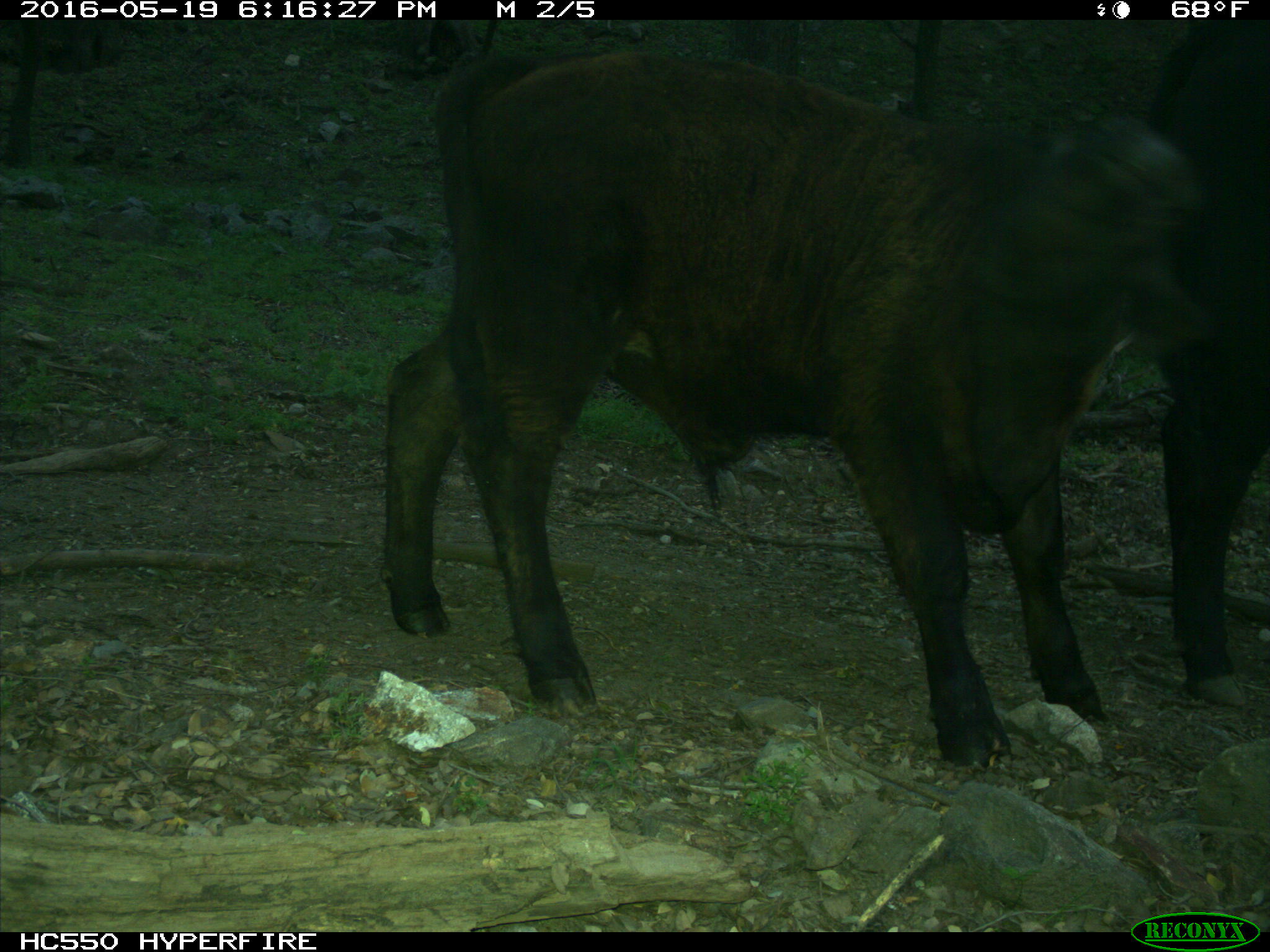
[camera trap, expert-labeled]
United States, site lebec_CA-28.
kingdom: Animalia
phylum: Chordata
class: Mammalia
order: Artiodactyla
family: Bovidae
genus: Bos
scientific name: Bos taurus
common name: domestic cow